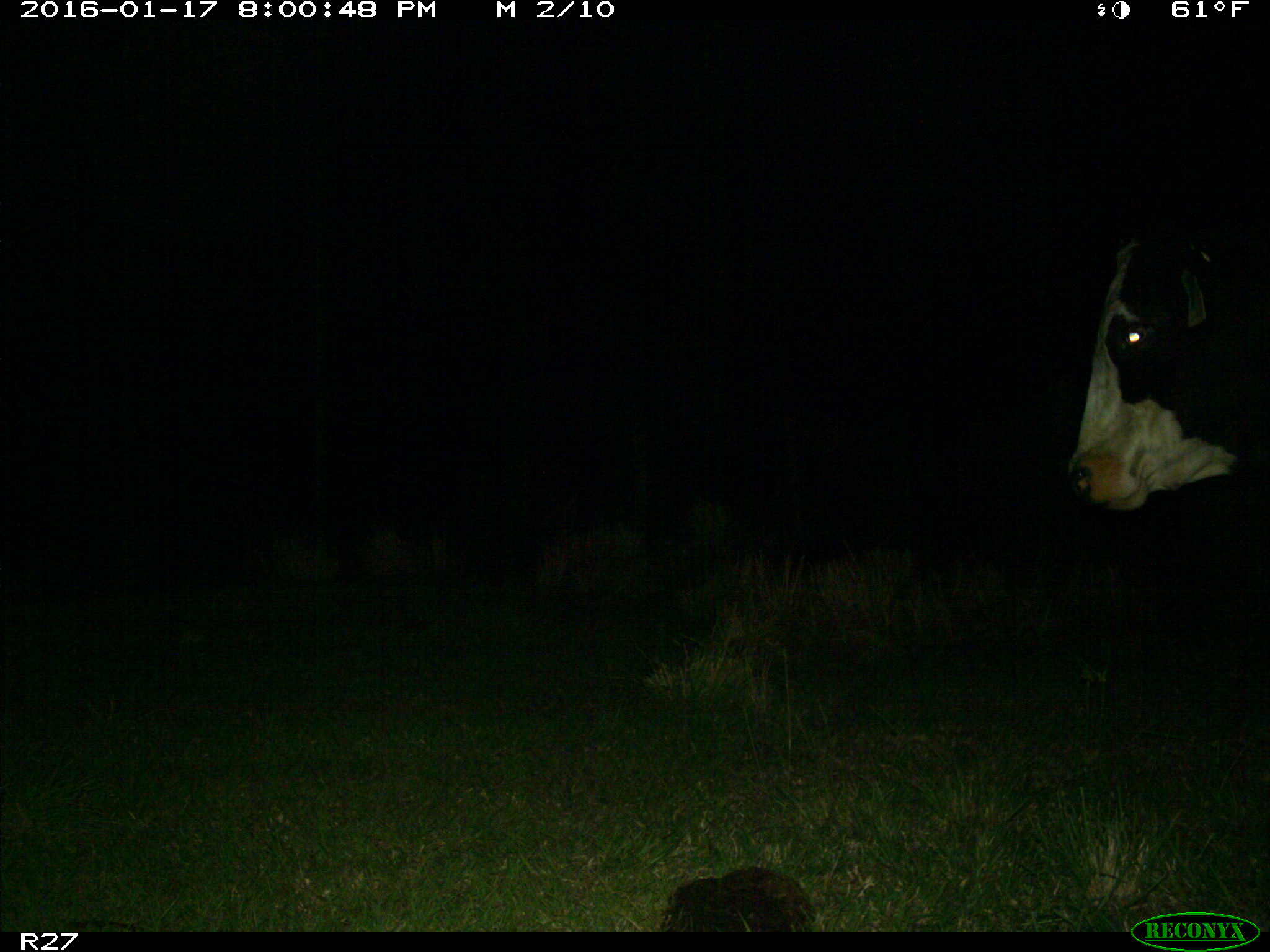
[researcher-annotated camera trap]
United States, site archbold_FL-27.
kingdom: Animalia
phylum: Chordata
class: Mammalia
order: Artiodactyla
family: Bovidae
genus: Bos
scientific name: Bos taurus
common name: domestic cow